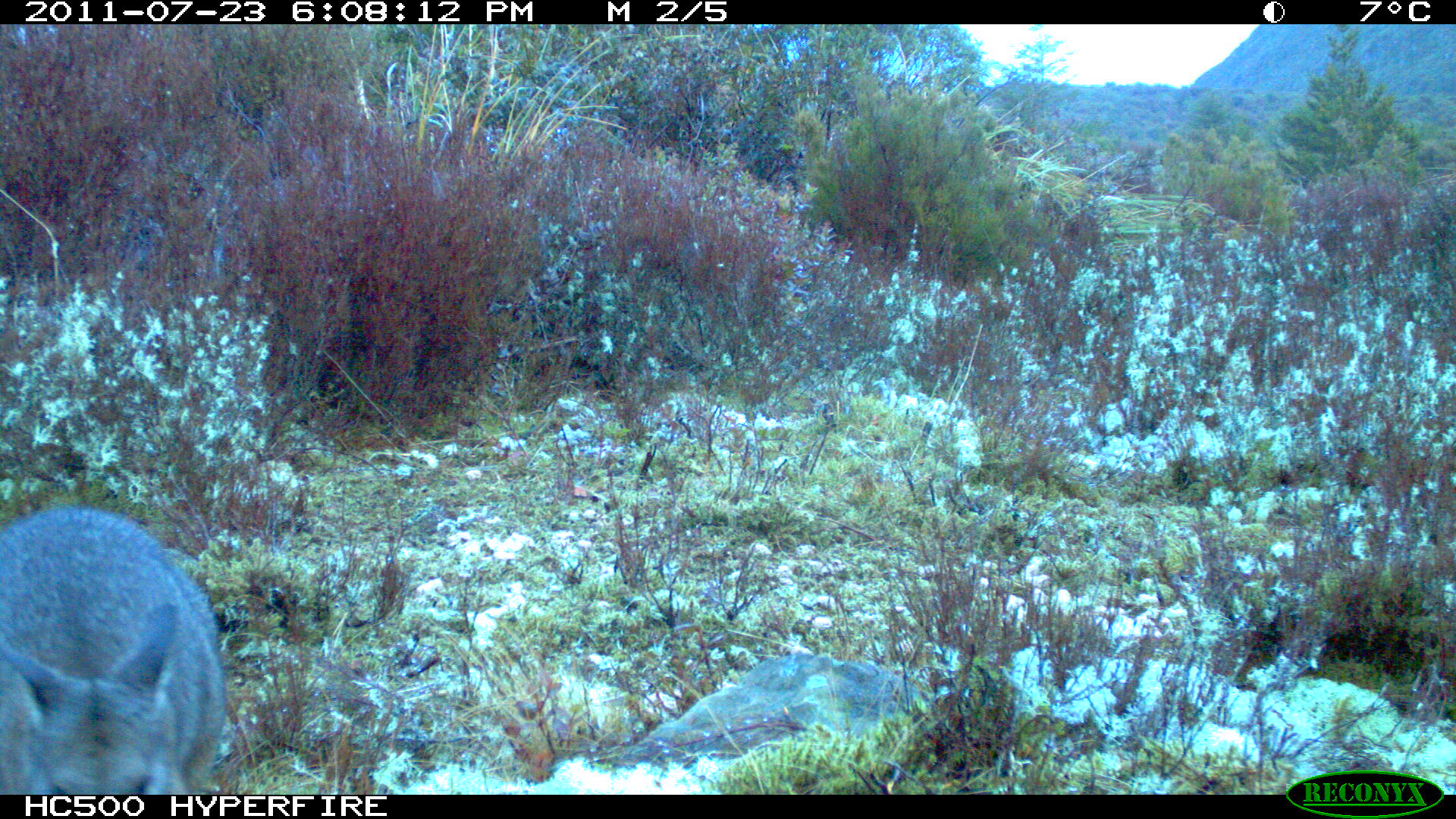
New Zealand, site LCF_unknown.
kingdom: Animalia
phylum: Chordata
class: Mammalia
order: Diprotodontia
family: Macropodidae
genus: Notamacropus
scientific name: Notamacropus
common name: wallaby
Wallaby (Notamacropus).